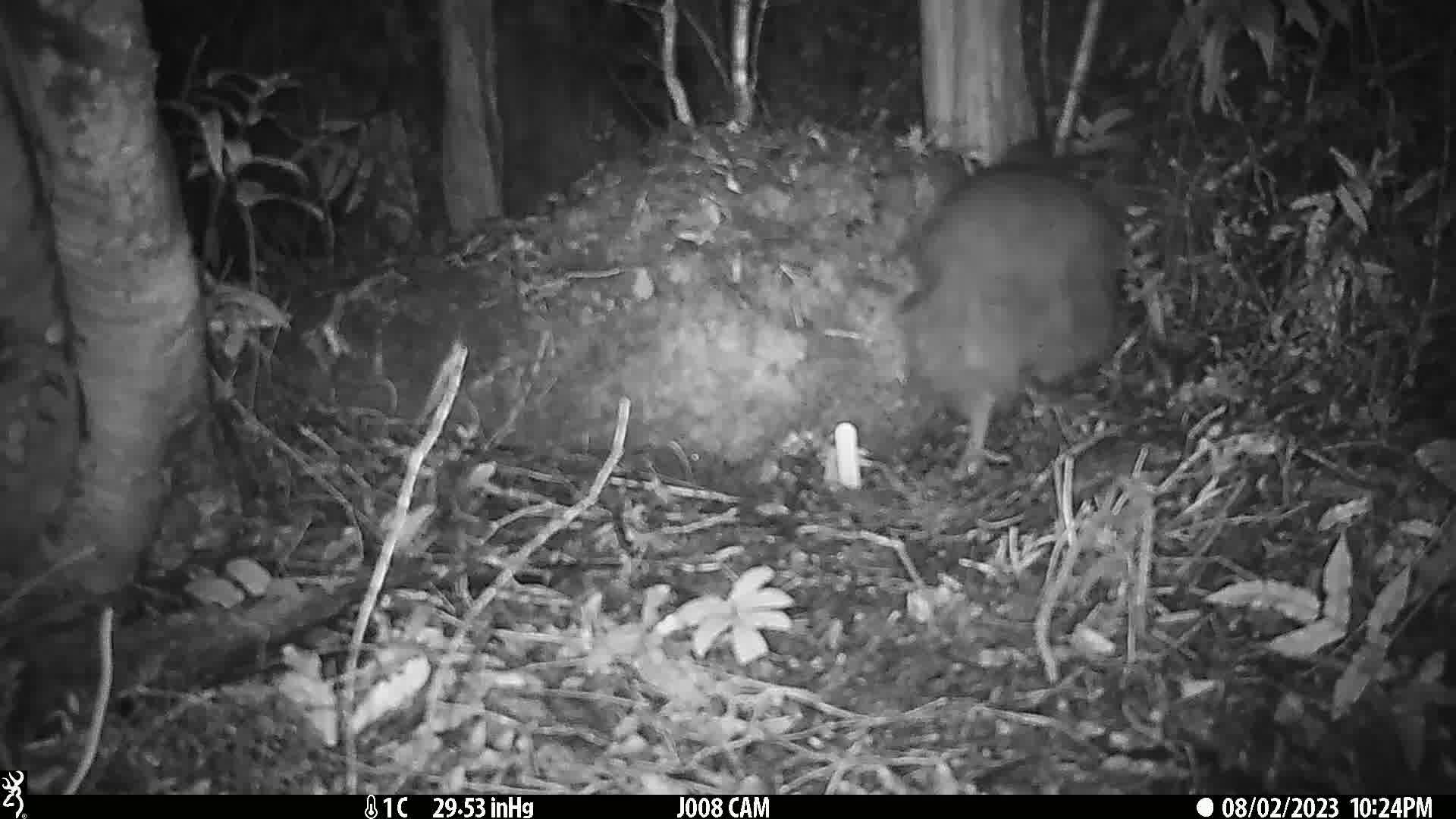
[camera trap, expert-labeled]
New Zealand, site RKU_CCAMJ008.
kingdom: Animalia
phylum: Chordata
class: Aves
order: Apterygiformes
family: Apterygidae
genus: Apteryx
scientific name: Apteryx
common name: kiwi